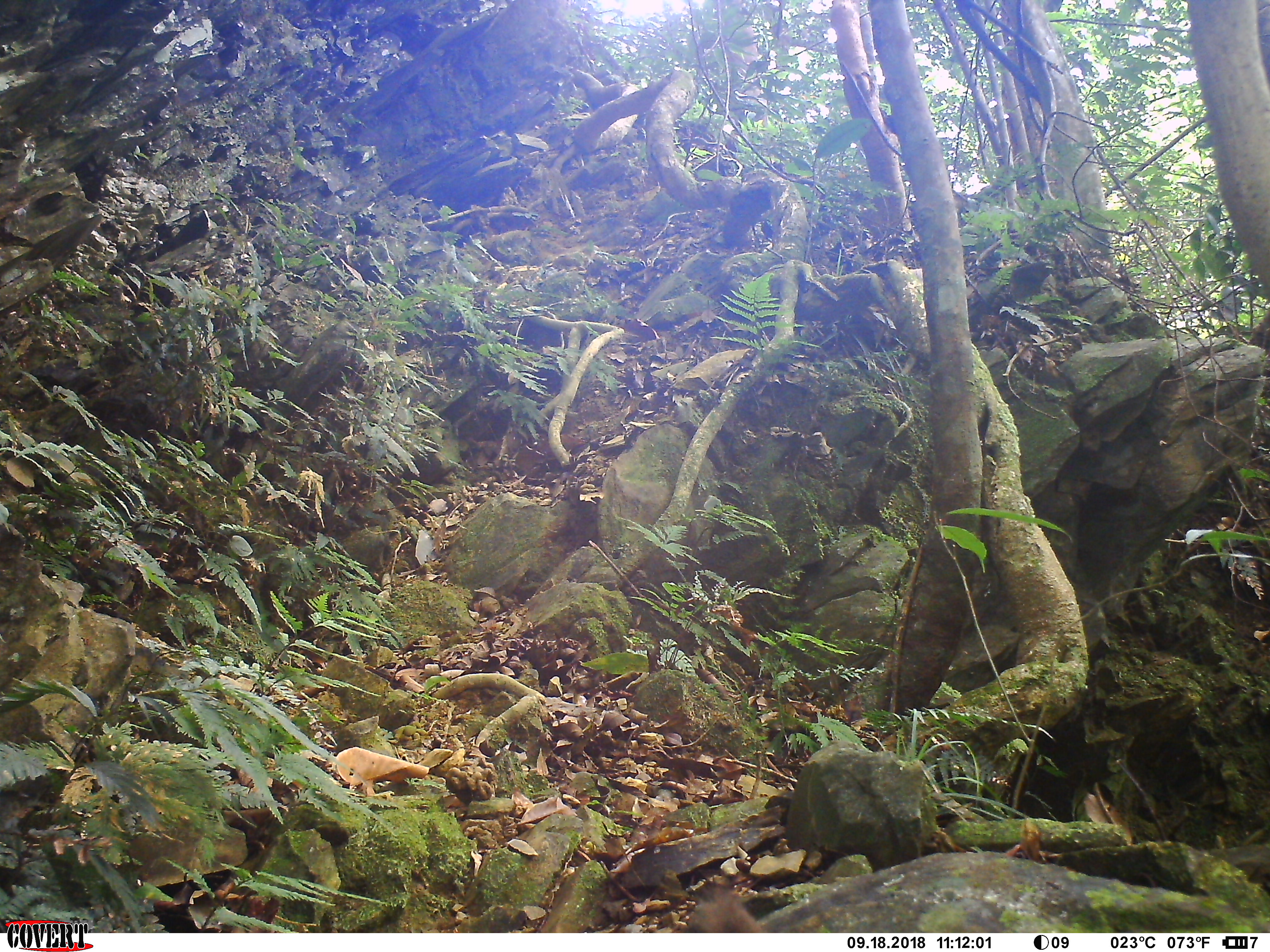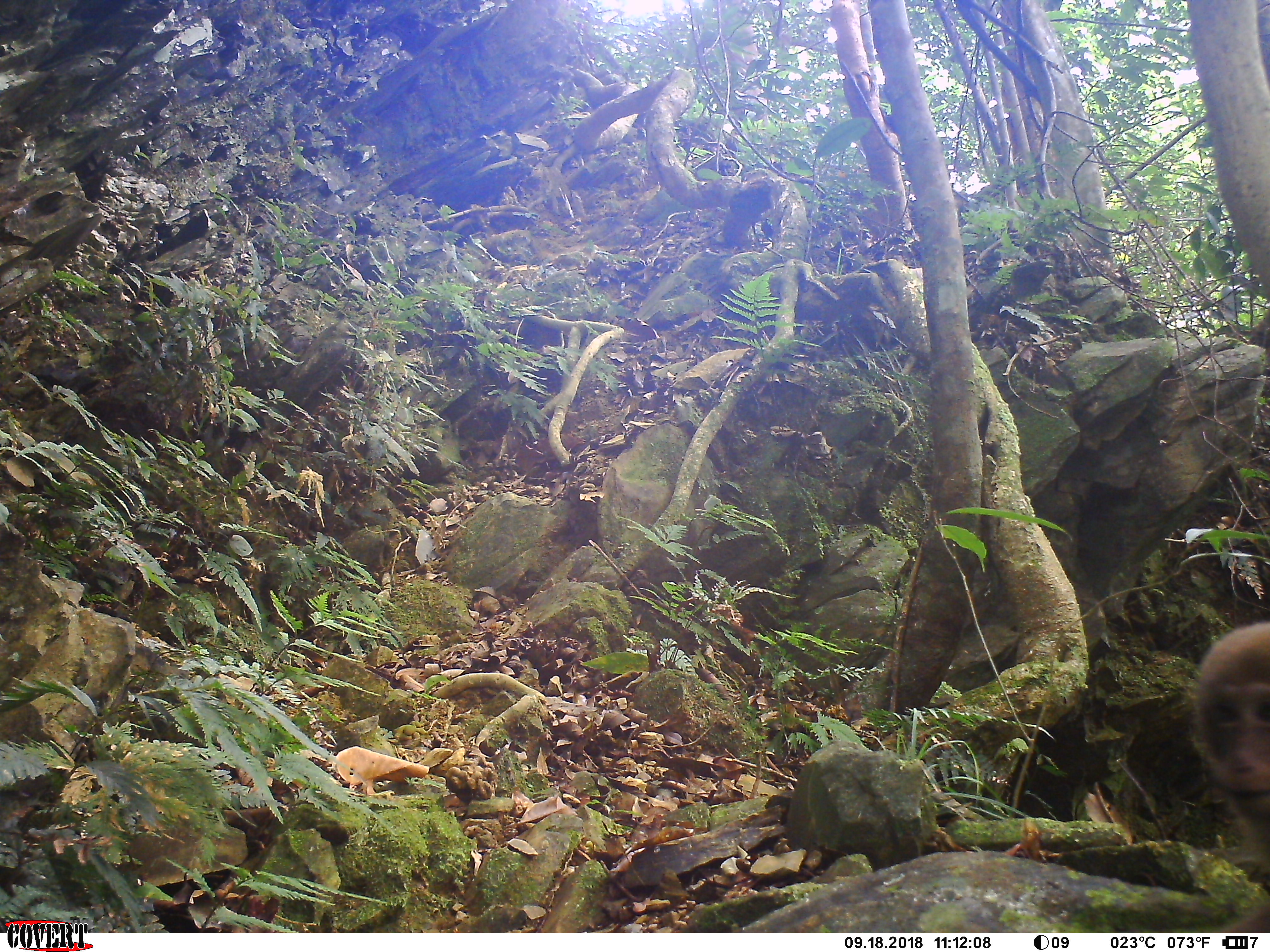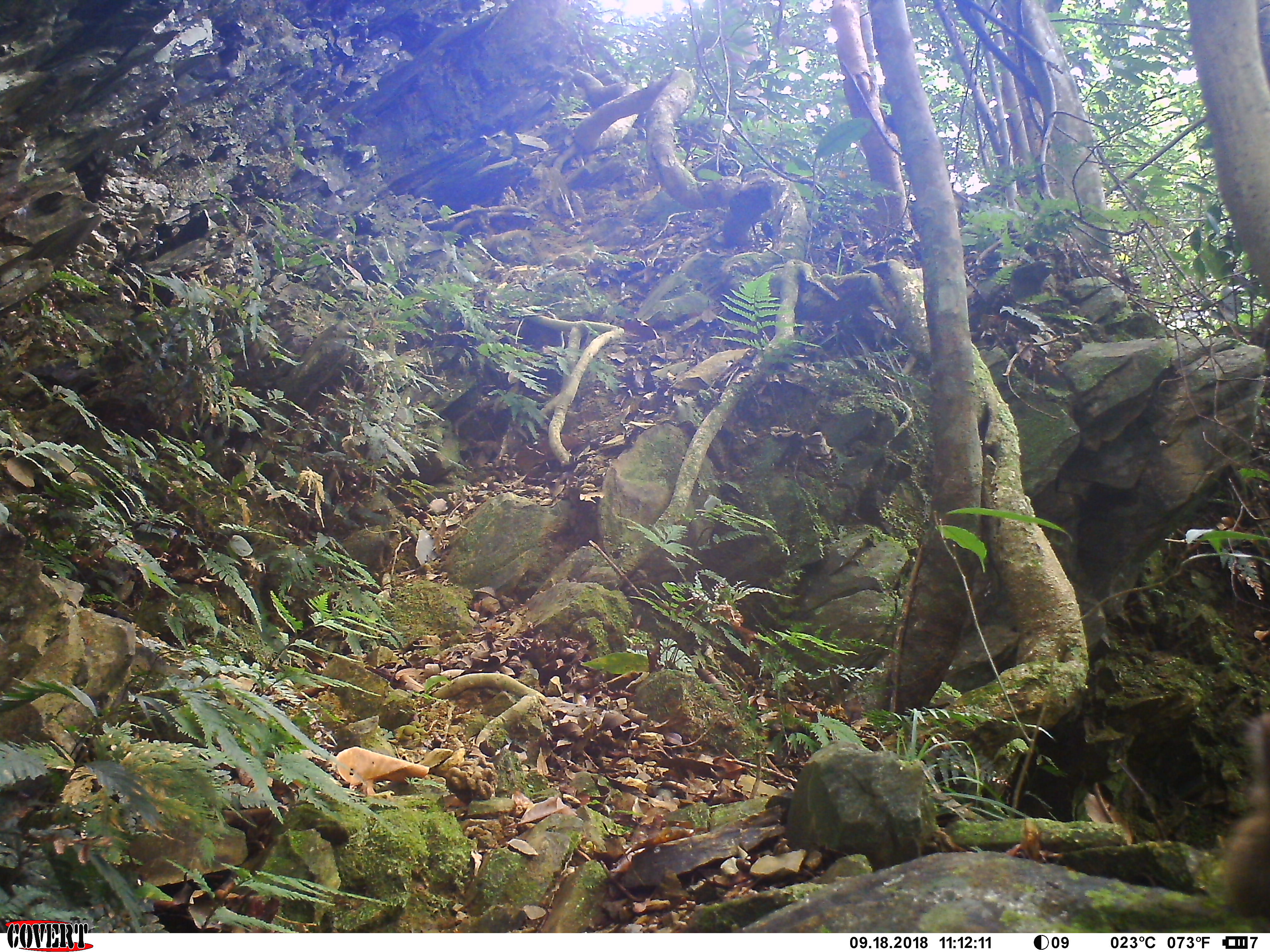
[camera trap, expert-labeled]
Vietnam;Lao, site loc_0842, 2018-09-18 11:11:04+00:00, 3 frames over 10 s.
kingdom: Animalia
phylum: Chordata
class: Mammalia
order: Primates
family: Cercopithecidae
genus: Macaca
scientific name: Macaca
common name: macaque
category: macaque not stump tailed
Macaque not stump tailed (macaque) (Macaca). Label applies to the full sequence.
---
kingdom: Animalia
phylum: Chordata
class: Mammalia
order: Primates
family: Cercopithecidae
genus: Macaca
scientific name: Macaca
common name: macaques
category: assam or rhesus macaque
Assam or rhesus macaque (macaques) (Macaca). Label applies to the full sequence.